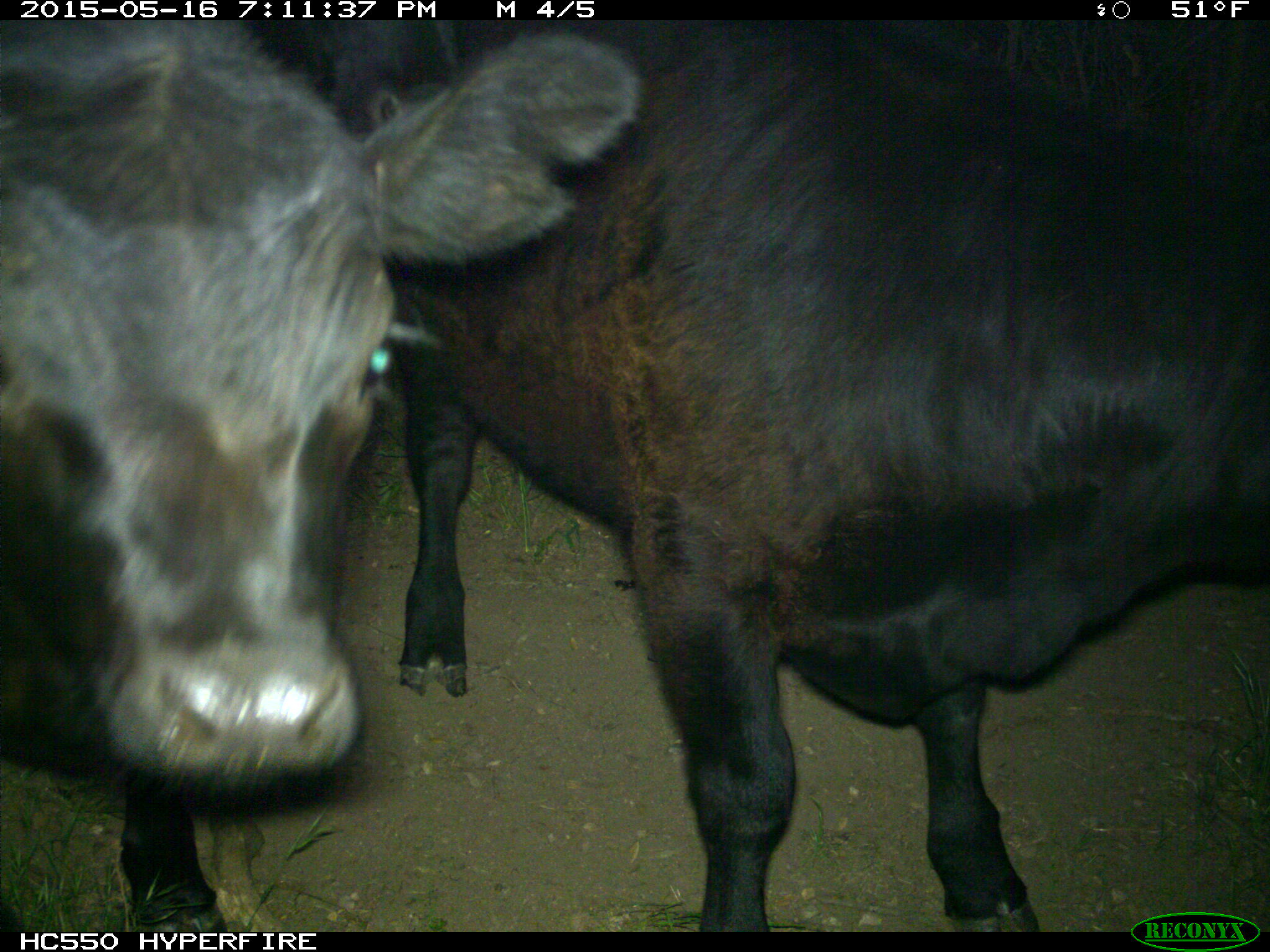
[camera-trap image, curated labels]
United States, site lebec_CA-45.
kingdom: Animalia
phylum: Chordata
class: Mammalia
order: Artiodactyla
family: Bovidae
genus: Bos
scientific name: Bos taurus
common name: domestic cow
Bos taurus (domestic cow).